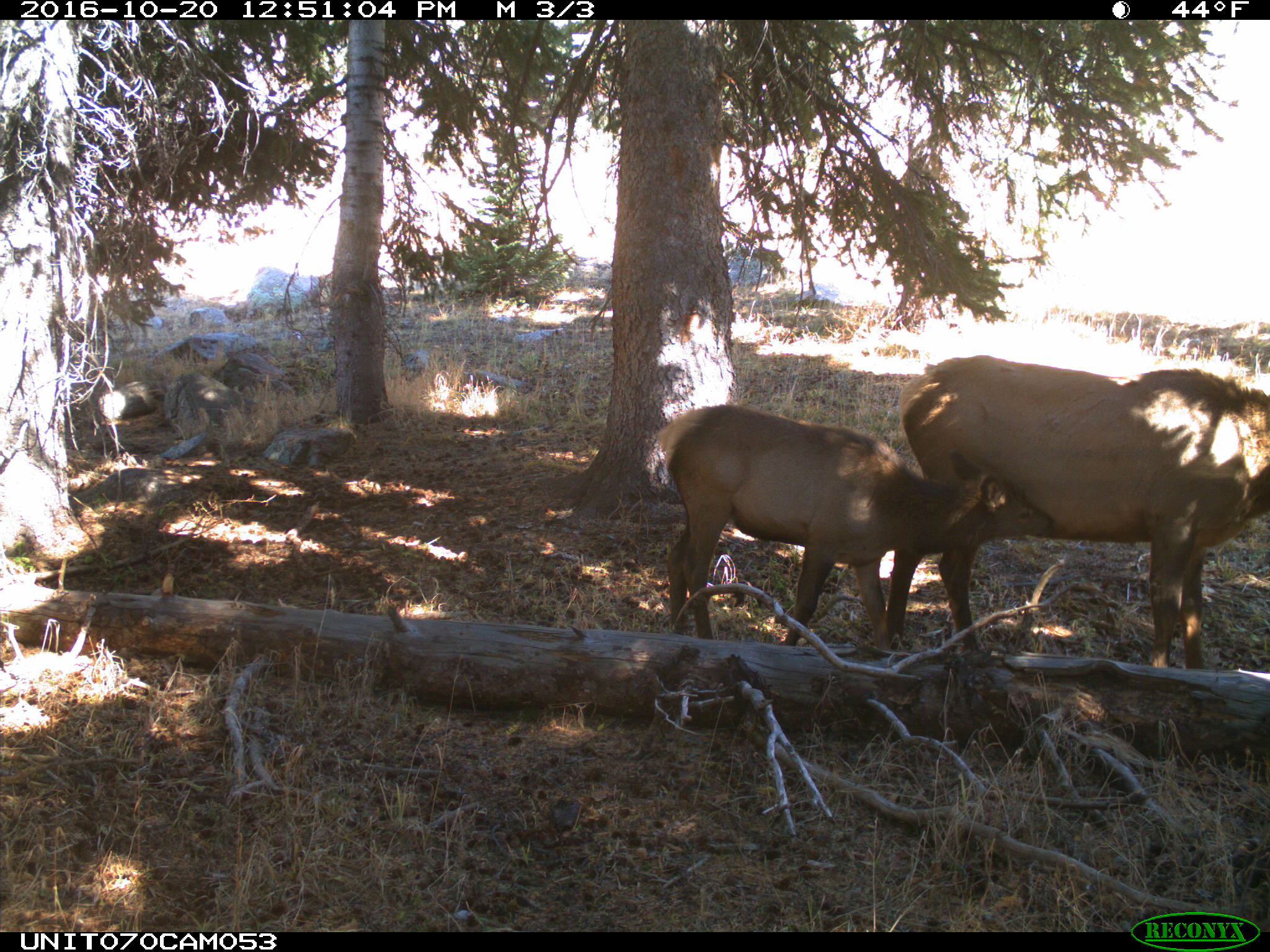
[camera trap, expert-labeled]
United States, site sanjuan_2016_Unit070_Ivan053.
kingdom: Animalia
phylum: Chordata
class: Mammalia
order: Artiodactyla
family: Cervidae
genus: Cervus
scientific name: Cervus elaphus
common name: red deer